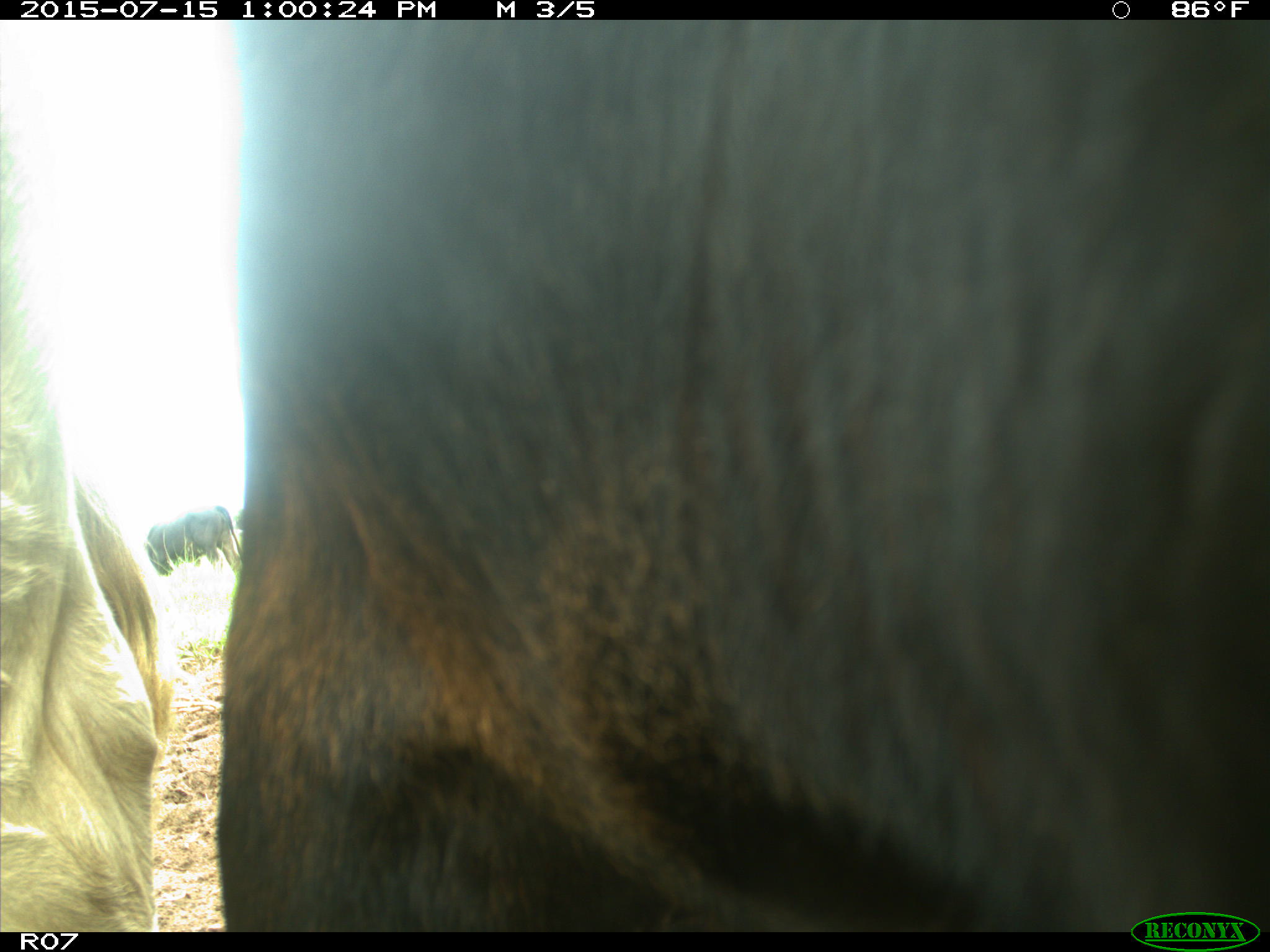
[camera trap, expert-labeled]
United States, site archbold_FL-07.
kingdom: Animalia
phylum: Chordata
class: Mammalia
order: Artiodactyla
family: Bovidae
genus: Bos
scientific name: Bos taurus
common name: domestic cow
Bos taurus (domestic cow).